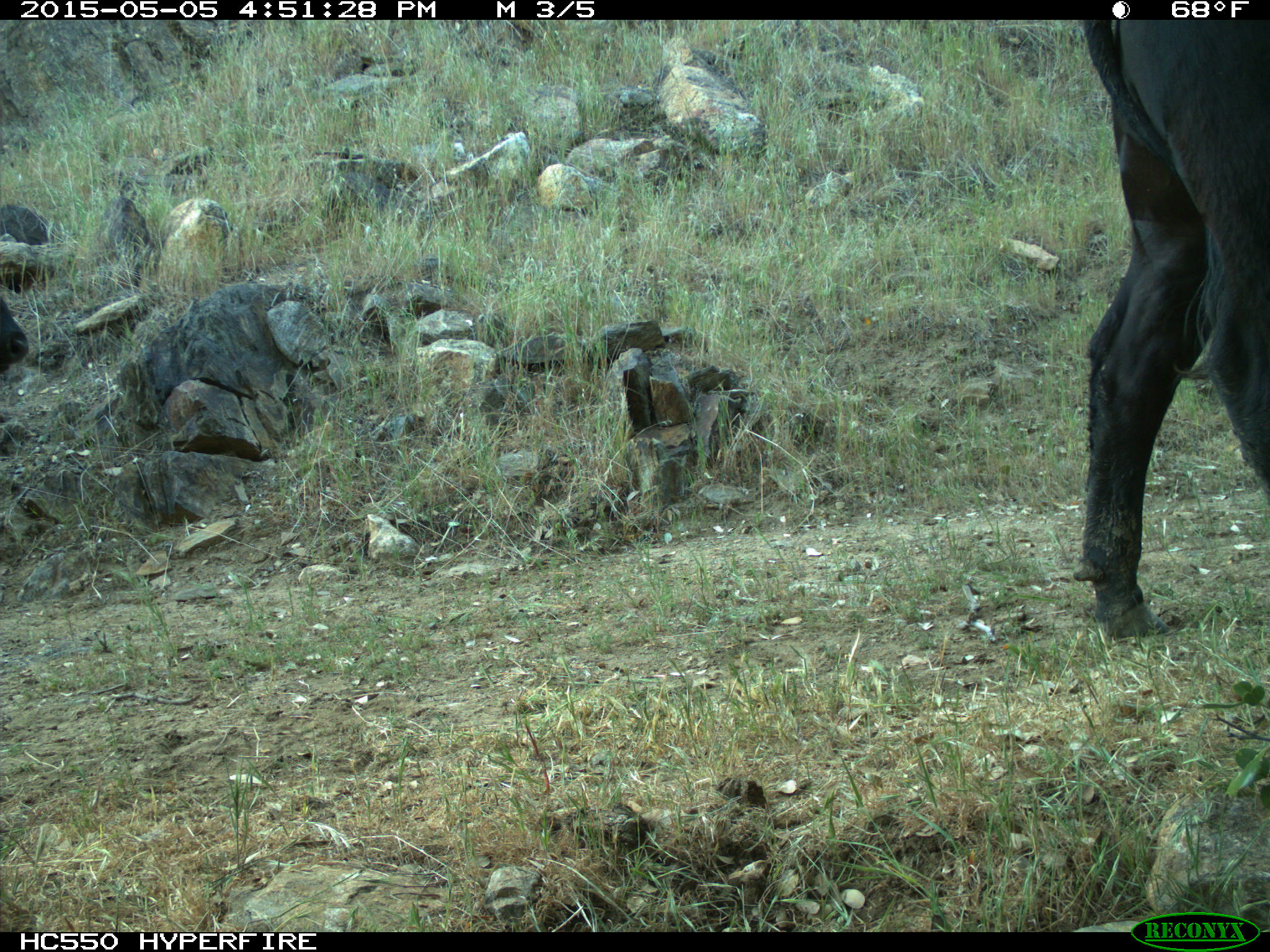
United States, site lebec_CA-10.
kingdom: Animalia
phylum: Chordata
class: Mammalia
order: Artiodactyla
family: Bovidae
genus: Bos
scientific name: Bos taurus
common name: domestic cow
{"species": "Bos taurus (domestic cow)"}